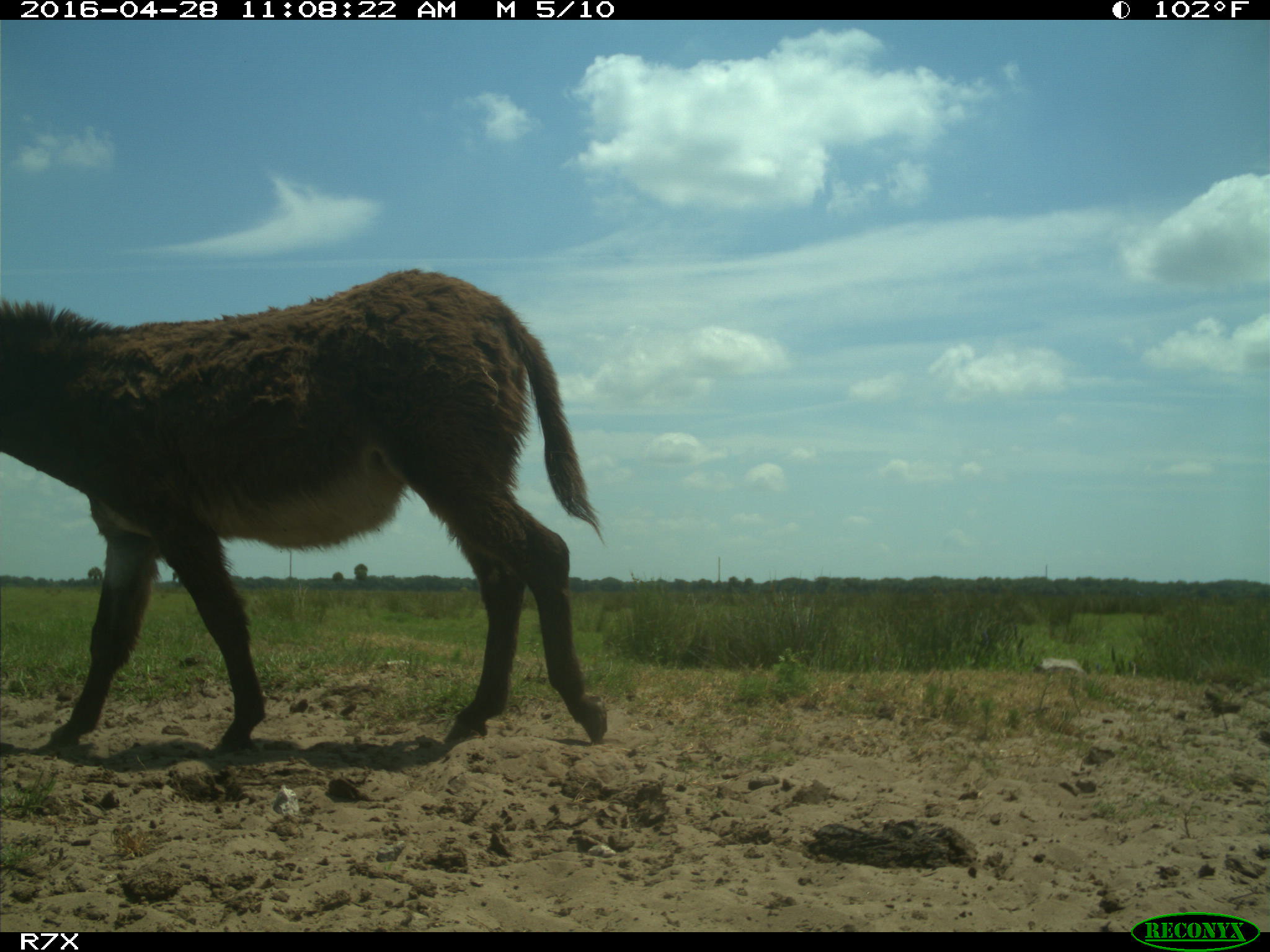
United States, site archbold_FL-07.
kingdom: Animalia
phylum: Chordata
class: Mammalia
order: Artiodactyla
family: Bovidae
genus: Bos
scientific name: Bos taurus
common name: domestic cow